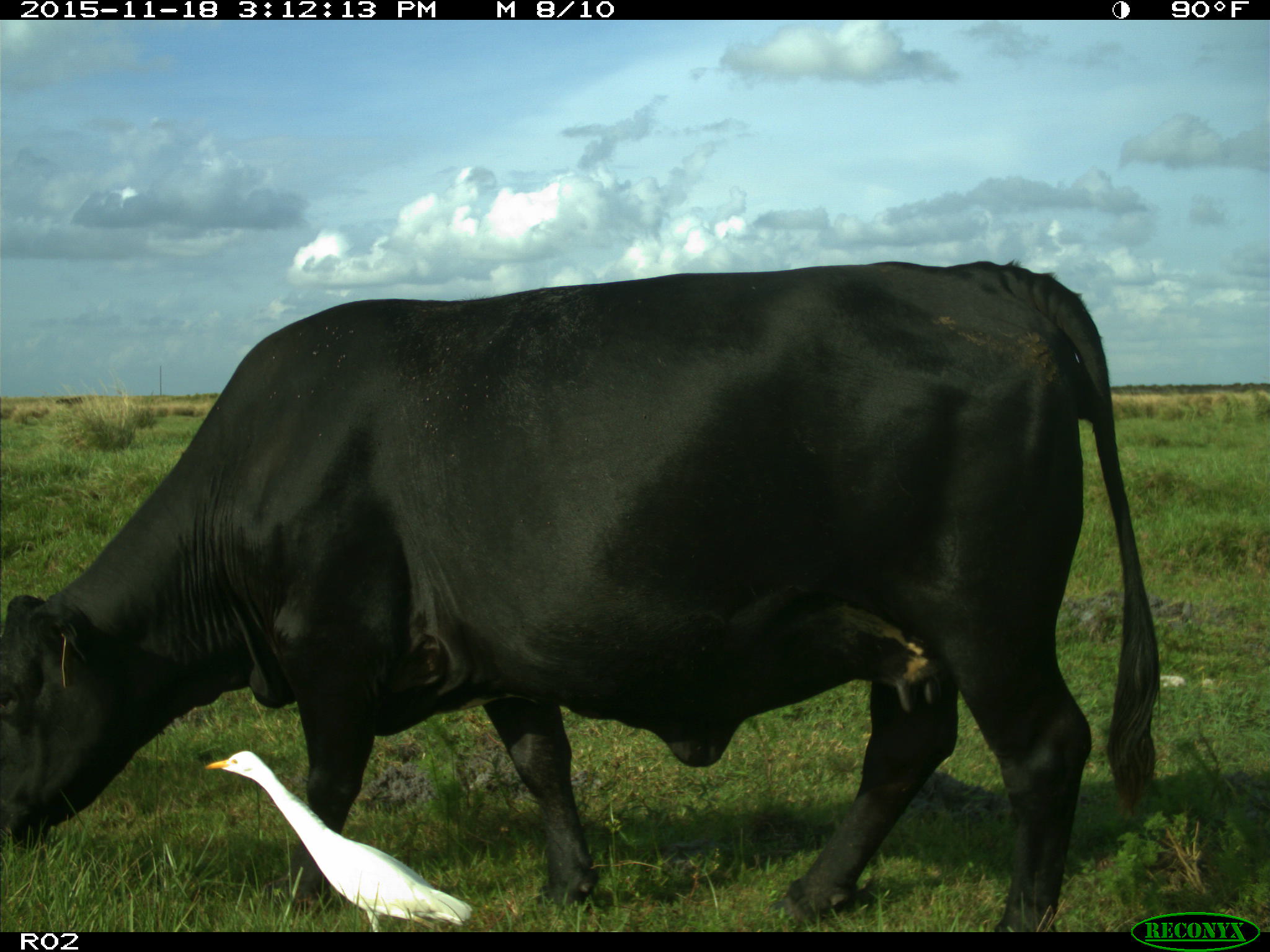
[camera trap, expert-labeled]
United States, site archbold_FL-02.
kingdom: Animalia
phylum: Chordata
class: Mammalia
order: Artiodactyla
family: Bovidae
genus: Bos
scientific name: Bos taurus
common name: domestic cow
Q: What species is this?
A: Bos taurus (domestic cow).